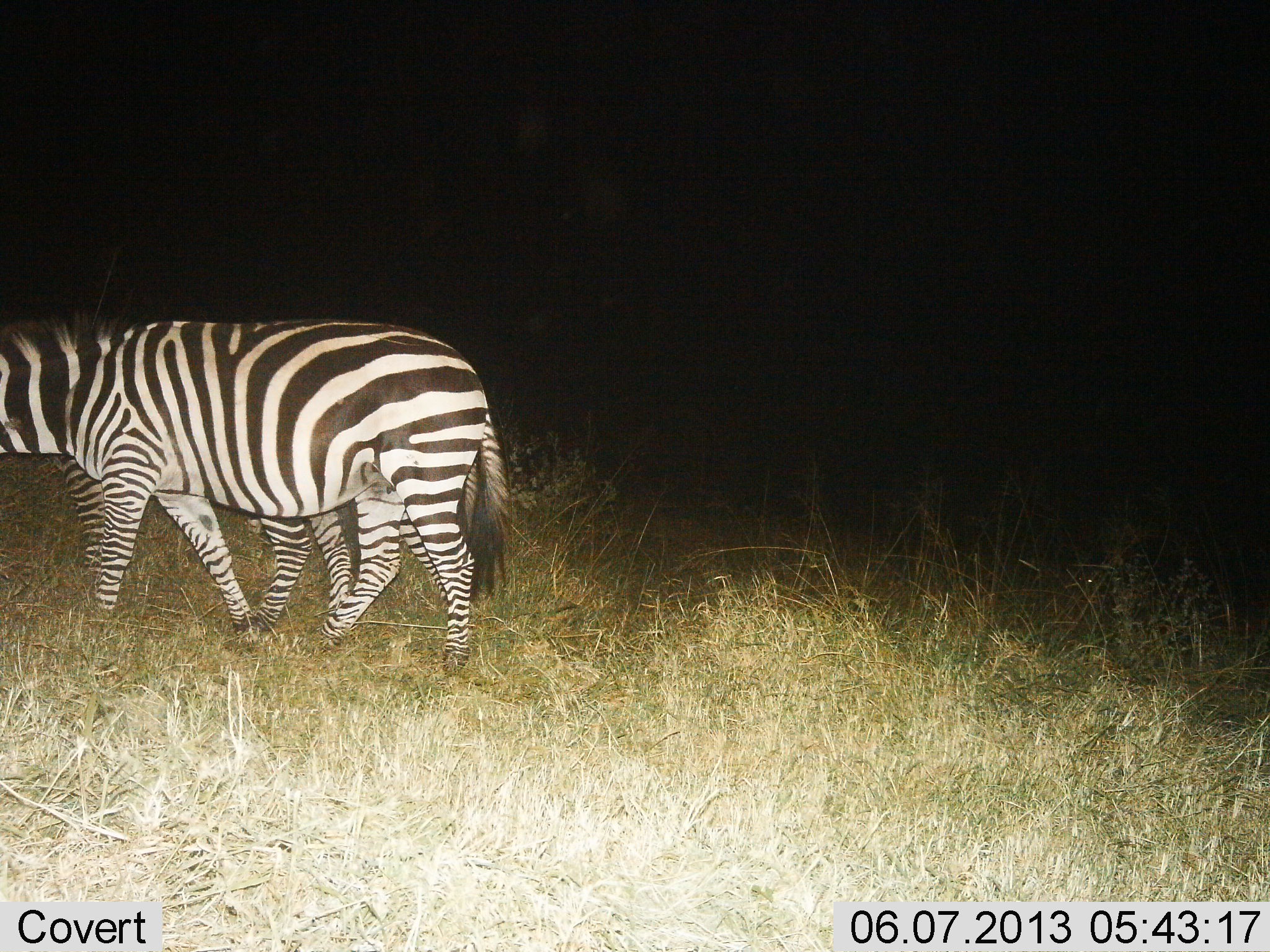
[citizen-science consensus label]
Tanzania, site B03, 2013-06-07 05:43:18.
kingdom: Animalia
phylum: Chordata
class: Mammalia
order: Perissodactyla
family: Equidae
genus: Equus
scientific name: Equus quagga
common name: plains zebra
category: zebra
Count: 2.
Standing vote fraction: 28%.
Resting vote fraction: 0%.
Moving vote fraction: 69%.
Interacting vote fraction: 0%.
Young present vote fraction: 3%.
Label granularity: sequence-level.